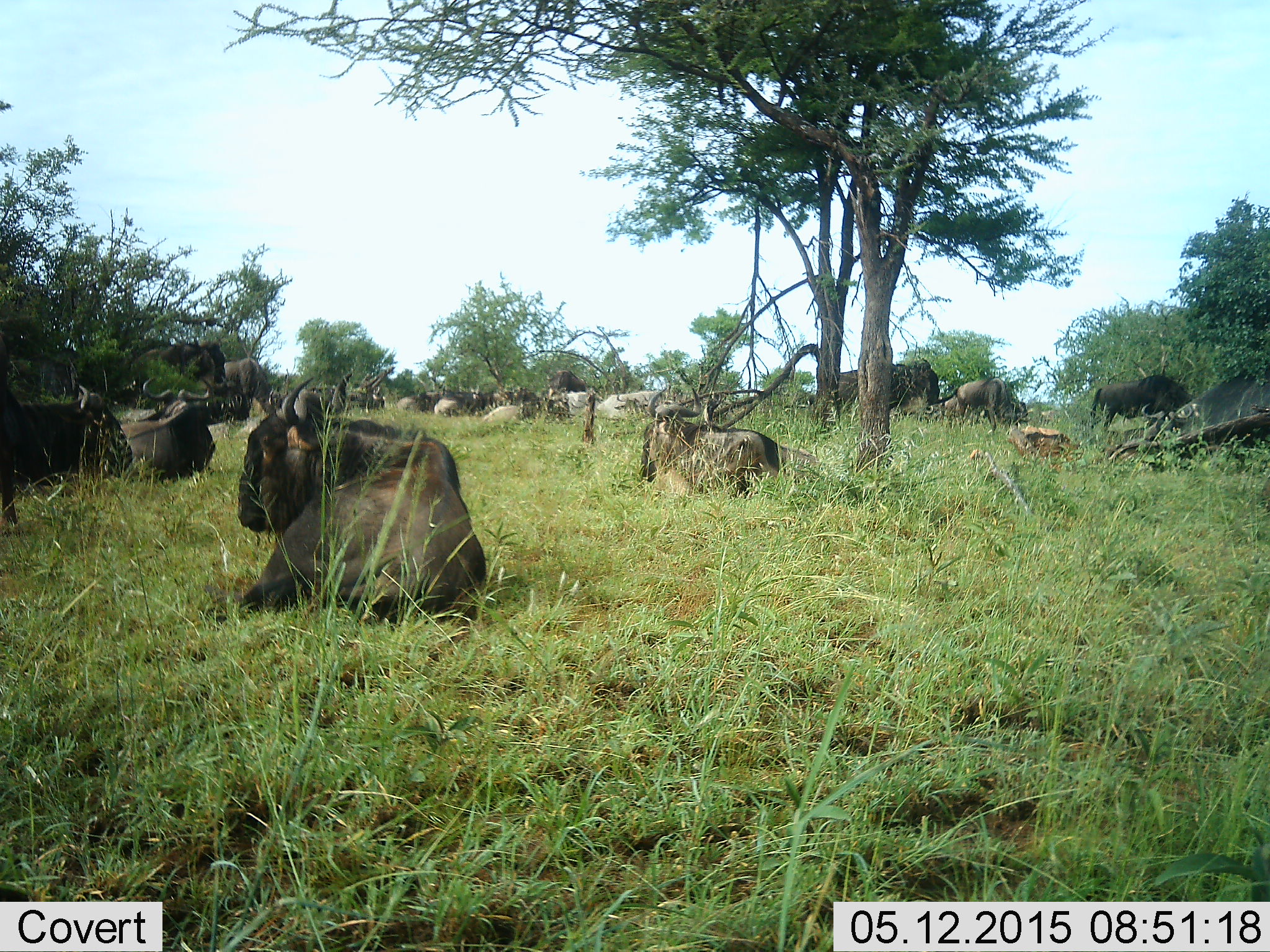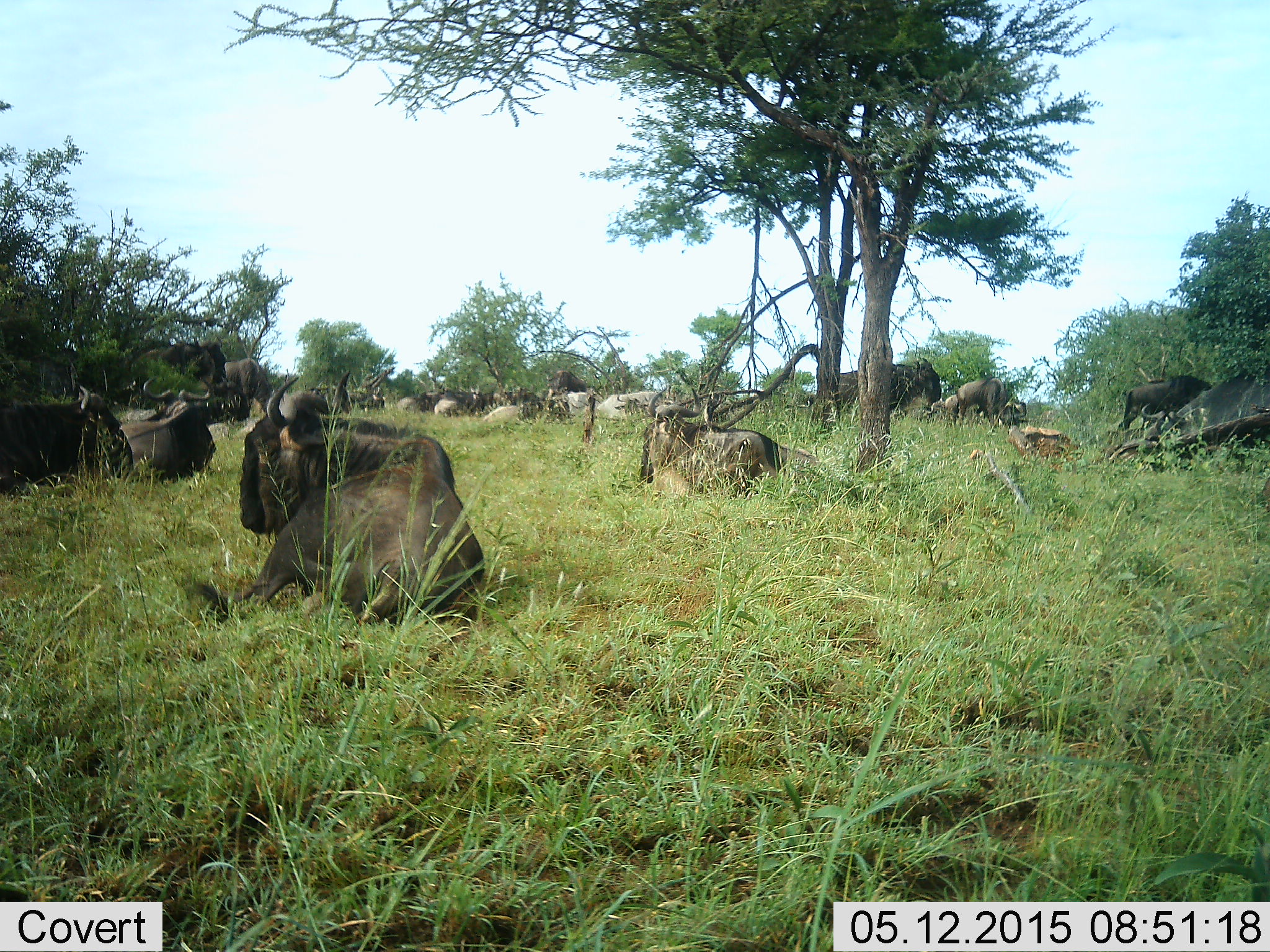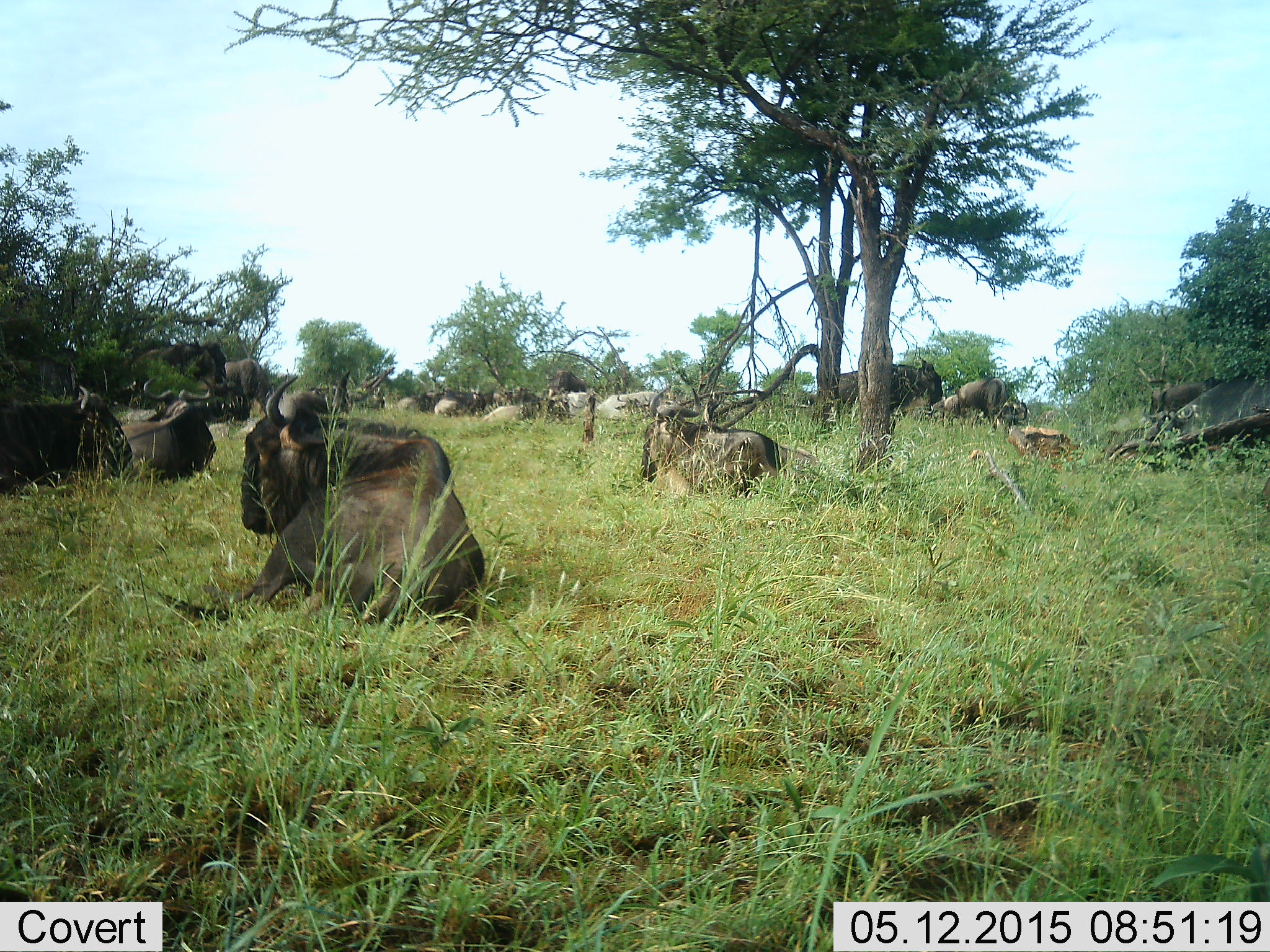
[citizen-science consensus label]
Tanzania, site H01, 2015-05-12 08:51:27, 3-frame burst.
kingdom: Animalia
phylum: Chordata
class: Mammalia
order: Artiodactyla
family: Bovidae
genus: Connochaetes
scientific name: Connochaetes taurinus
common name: blue wildebeest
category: wildebeest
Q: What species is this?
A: Wildebeest (blue wildebeest) (Connochaetes taurinus).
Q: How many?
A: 11-50.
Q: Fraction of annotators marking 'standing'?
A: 40%.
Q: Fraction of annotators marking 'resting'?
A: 90%.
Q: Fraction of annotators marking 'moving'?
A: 40%.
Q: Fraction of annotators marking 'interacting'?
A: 0%.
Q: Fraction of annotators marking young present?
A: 10%.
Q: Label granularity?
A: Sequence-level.